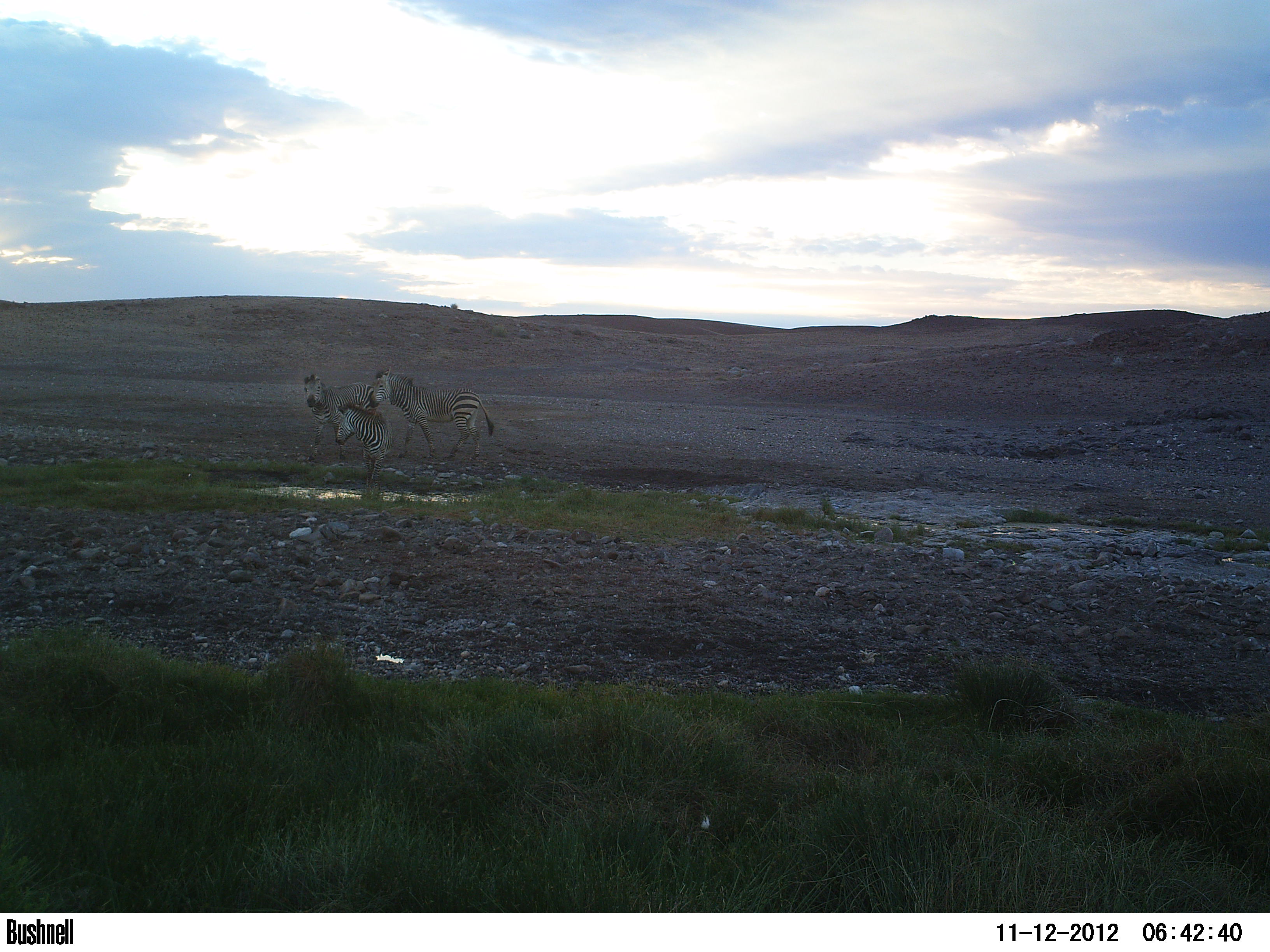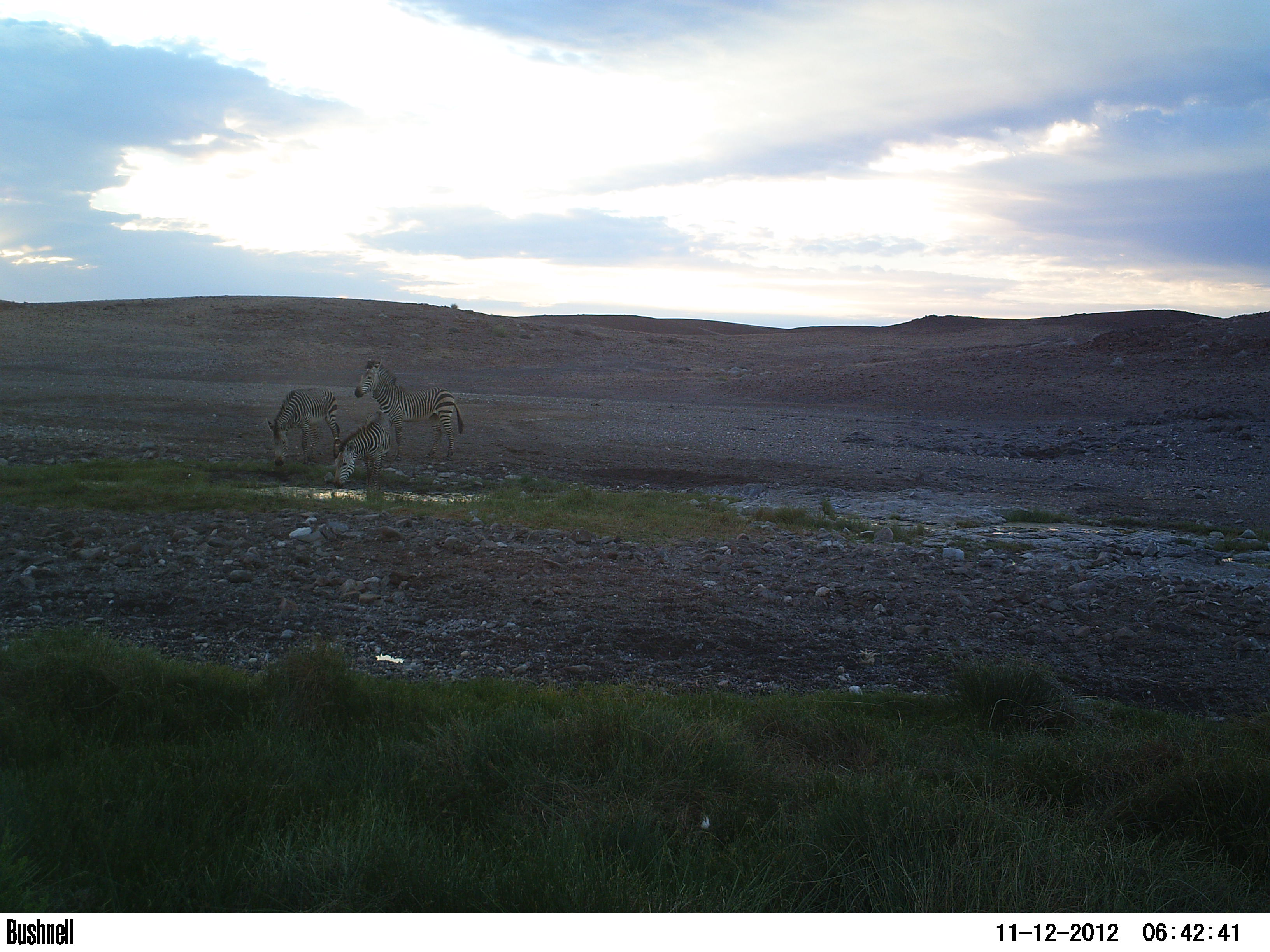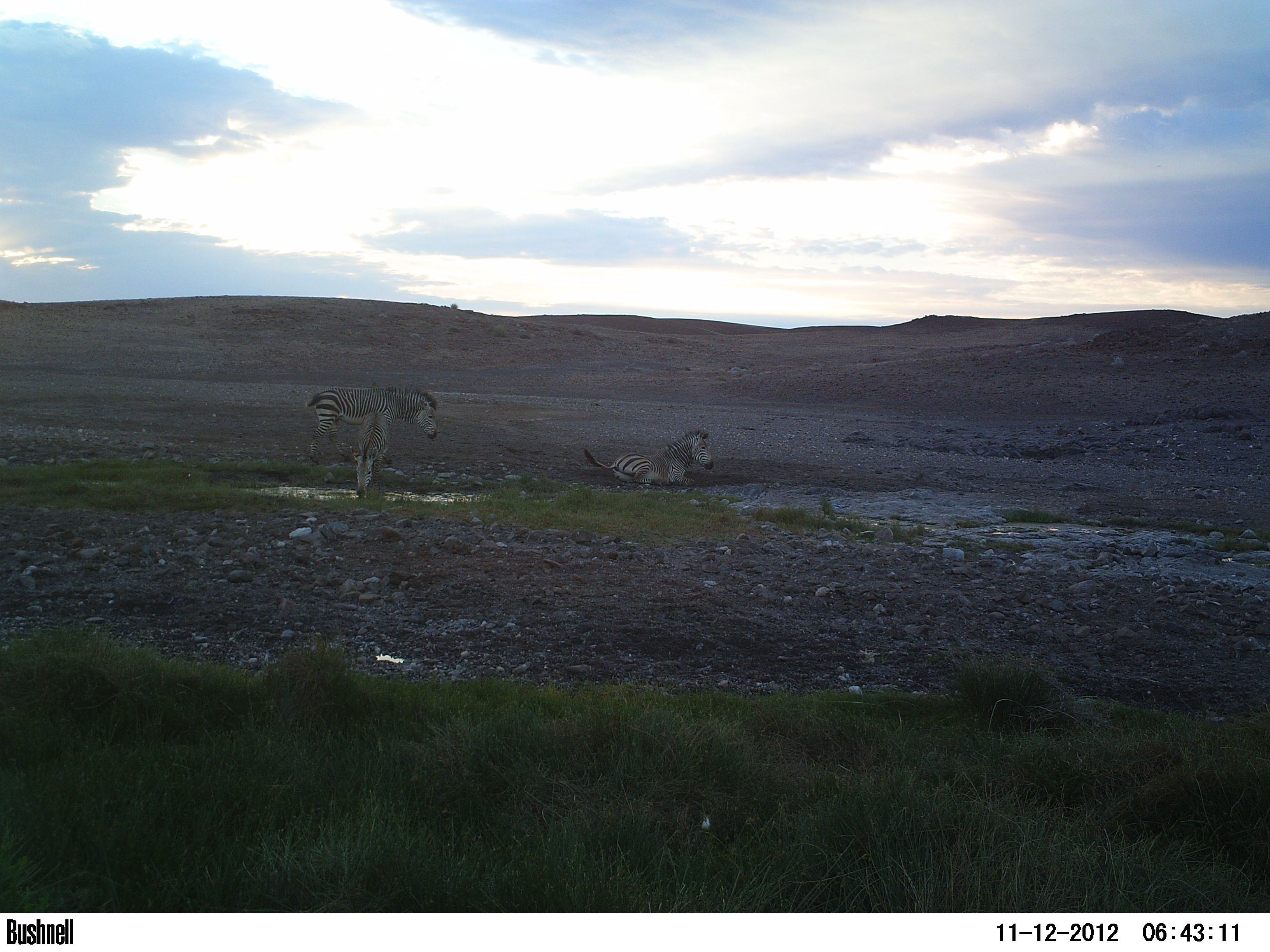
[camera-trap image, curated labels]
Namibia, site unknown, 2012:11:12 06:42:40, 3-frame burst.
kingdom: Animalia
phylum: Chordata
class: Mammalia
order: Perissodactyla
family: Equidae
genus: Equus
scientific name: Equus zebra hartmannae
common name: hartmann's mountain zebra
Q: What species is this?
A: Equus zebra hartmannae (hartmann's mountain zebra).